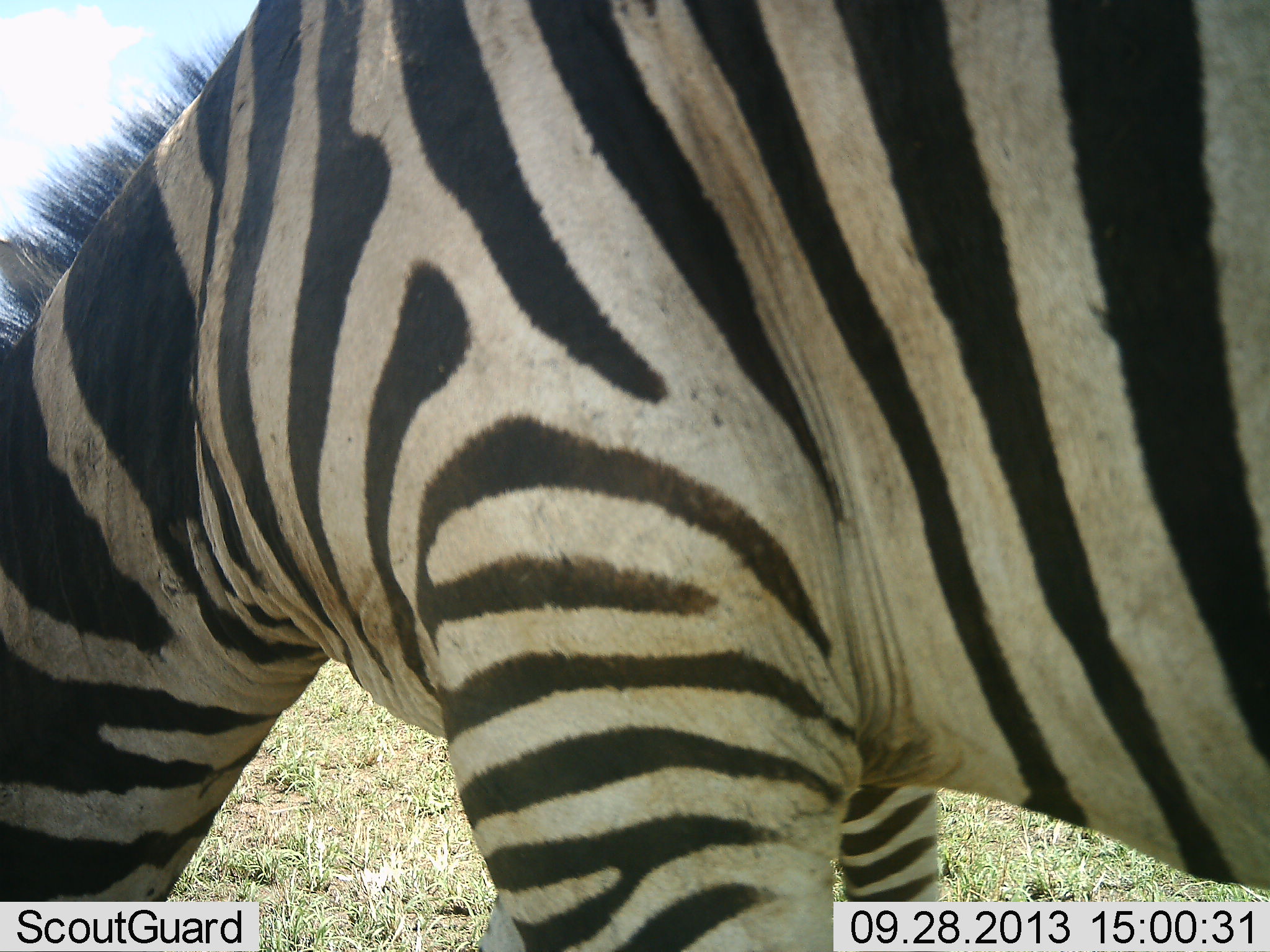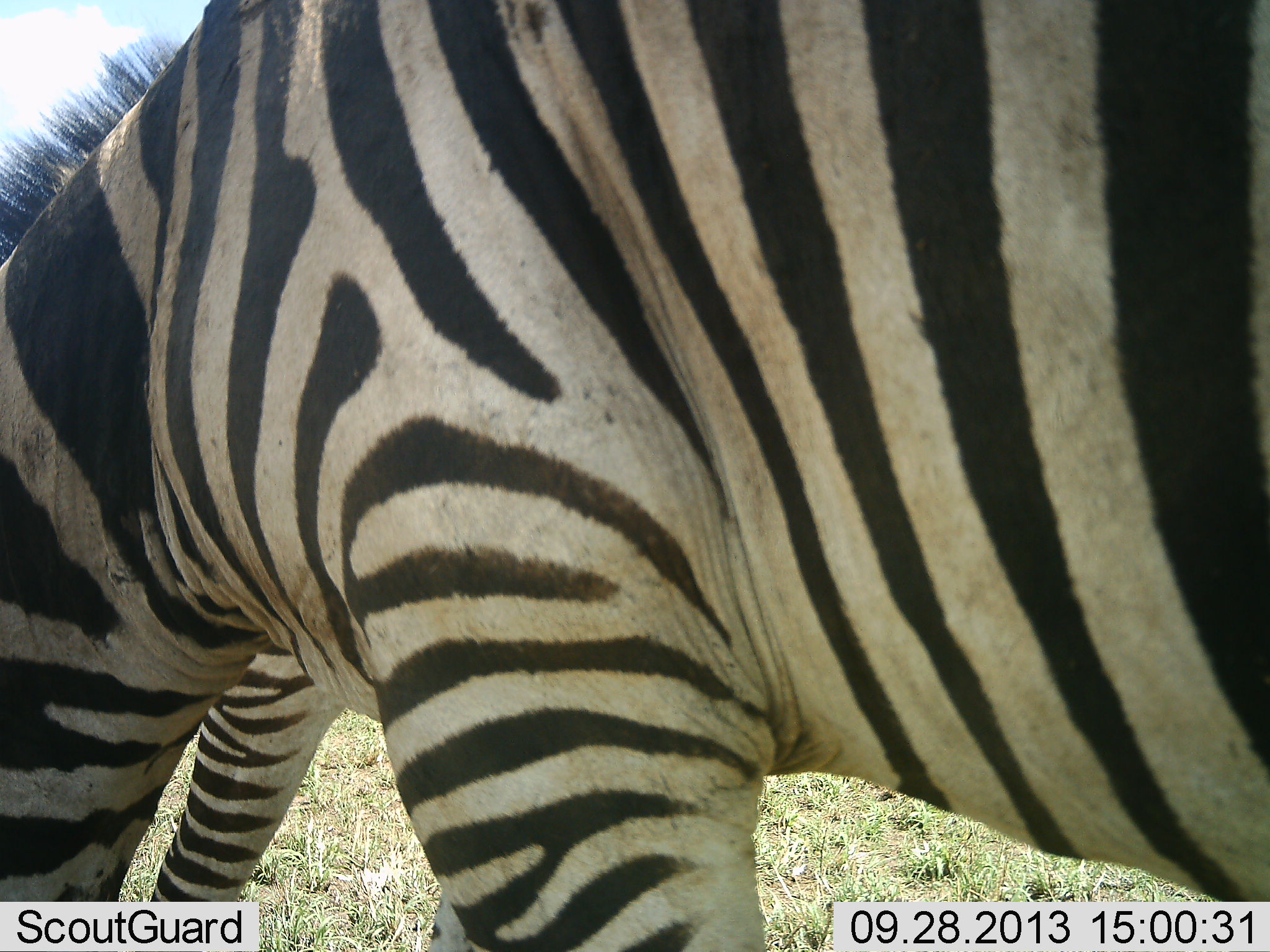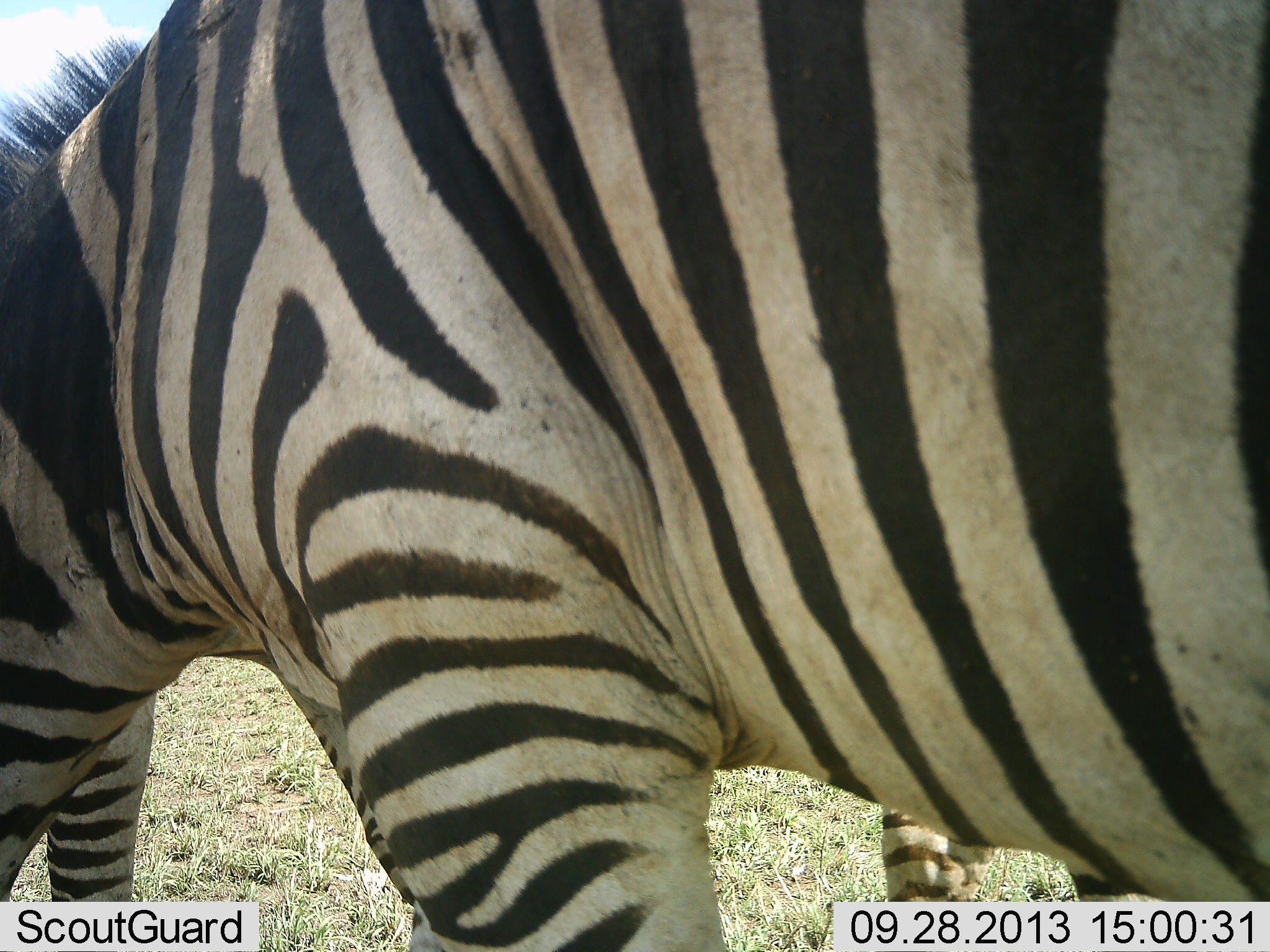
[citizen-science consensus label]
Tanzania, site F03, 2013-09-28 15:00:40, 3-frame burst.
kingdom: Animalia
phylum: Chordata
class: Mammalia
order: Perissodactyla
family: Equidae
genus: Equus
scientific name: Equus quagga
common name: plains zebra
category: zebra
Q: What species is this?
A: Zebra (plains zebra) (Equus quagga).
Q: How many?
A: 2.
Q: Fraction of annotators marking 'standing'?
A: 39%.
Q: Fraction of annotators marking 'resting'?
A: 3%.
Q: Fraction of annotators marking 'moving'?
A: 23%.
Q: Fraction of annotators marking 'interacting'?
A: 0%.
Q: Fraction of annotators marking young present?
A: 0%.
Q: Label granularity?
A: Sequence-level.